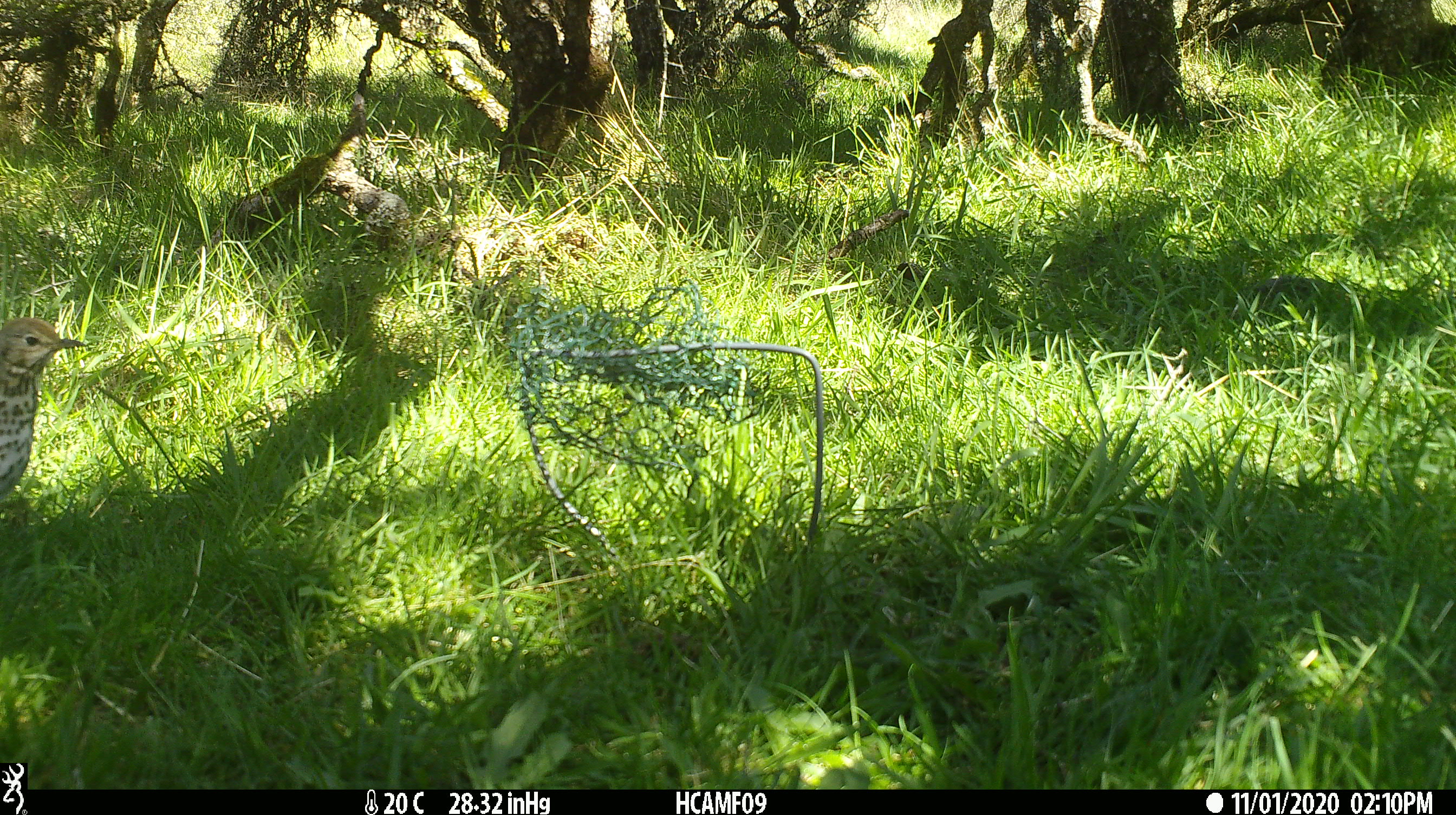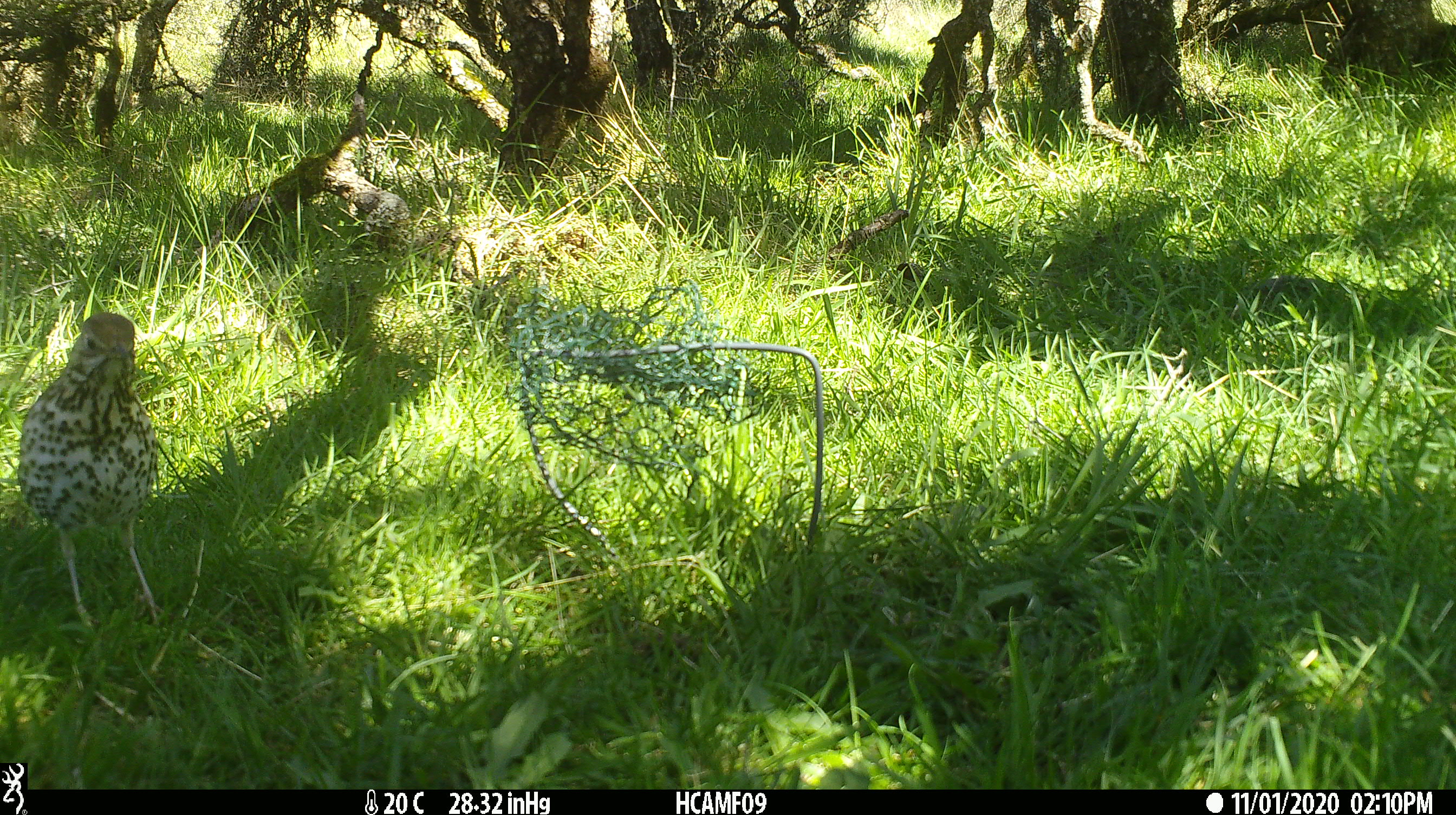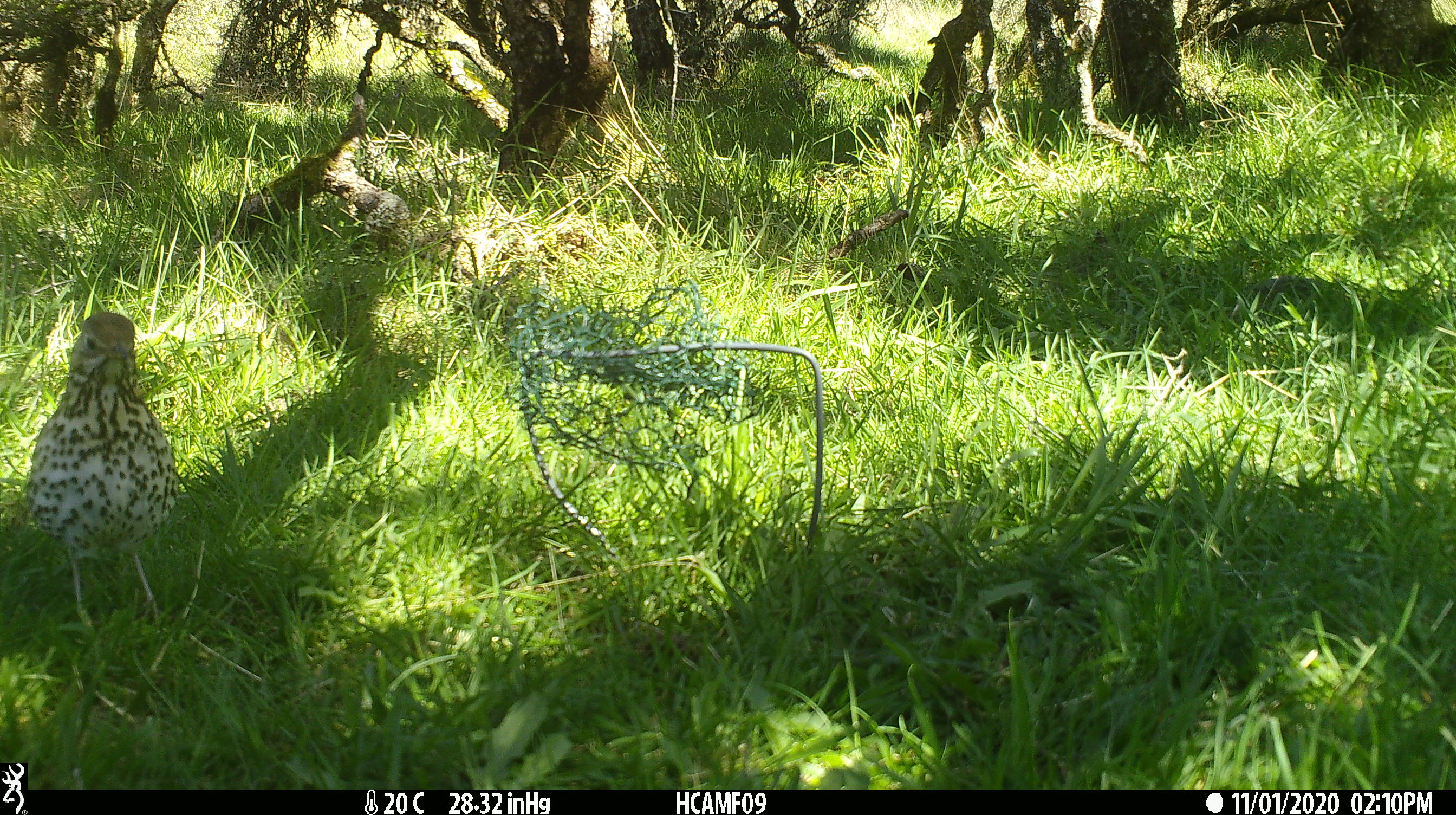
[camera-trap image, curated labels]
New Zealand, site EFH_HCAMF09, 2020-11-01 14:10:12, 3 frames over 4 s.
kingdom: Animalia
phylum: Chordata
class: Aves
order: Passeriformes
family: Turdidae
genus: Turdus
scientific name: Turdus philomelos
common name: song thrush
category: thrush